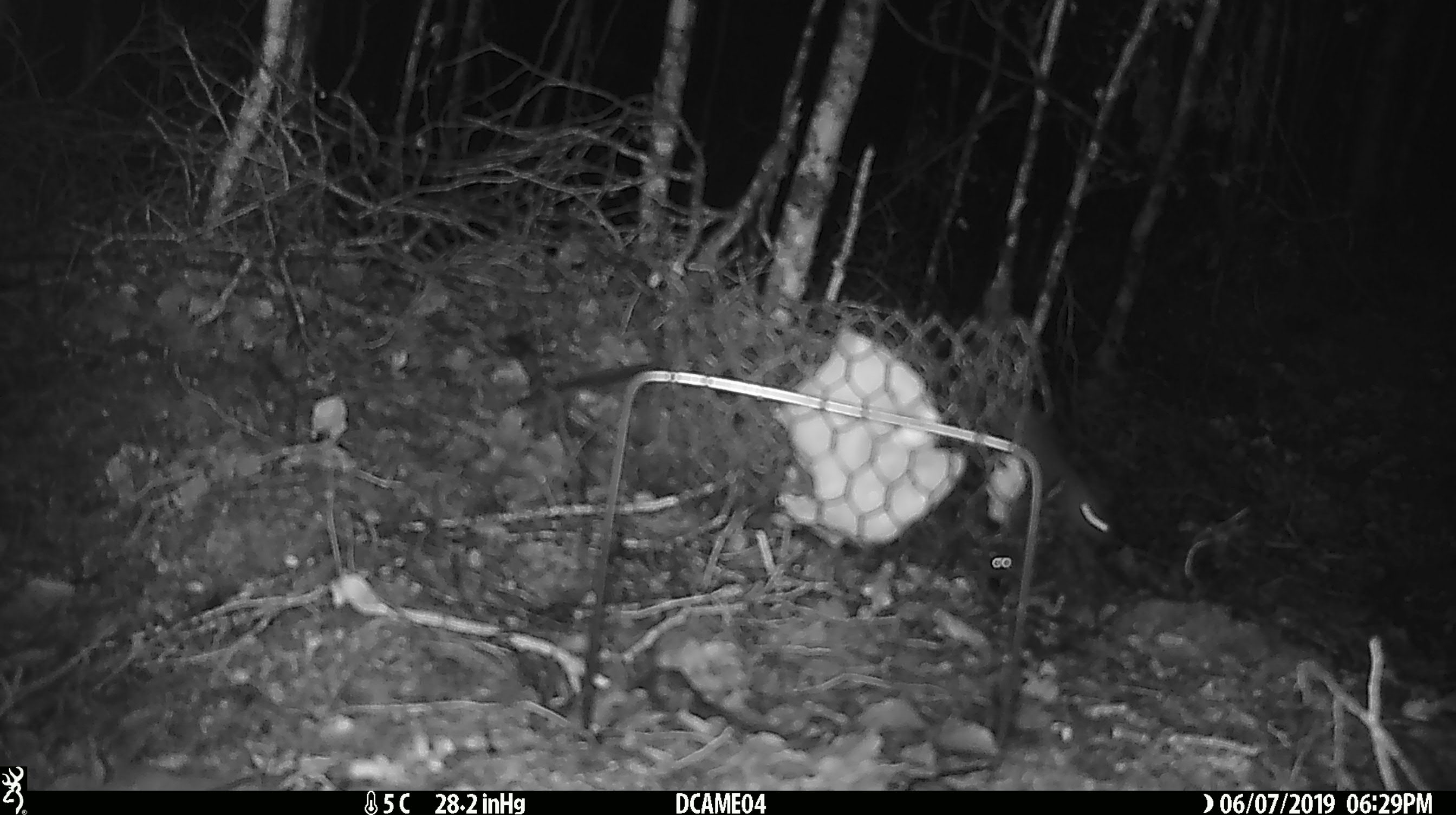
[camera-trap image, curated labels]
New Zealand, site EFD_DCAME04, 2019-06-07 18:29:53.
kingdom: Animalia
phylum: Chordata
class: Mammalia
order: Rodentia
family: Muridae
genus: Mus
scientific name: Mus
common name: mouse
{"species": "mouse (Mus)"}